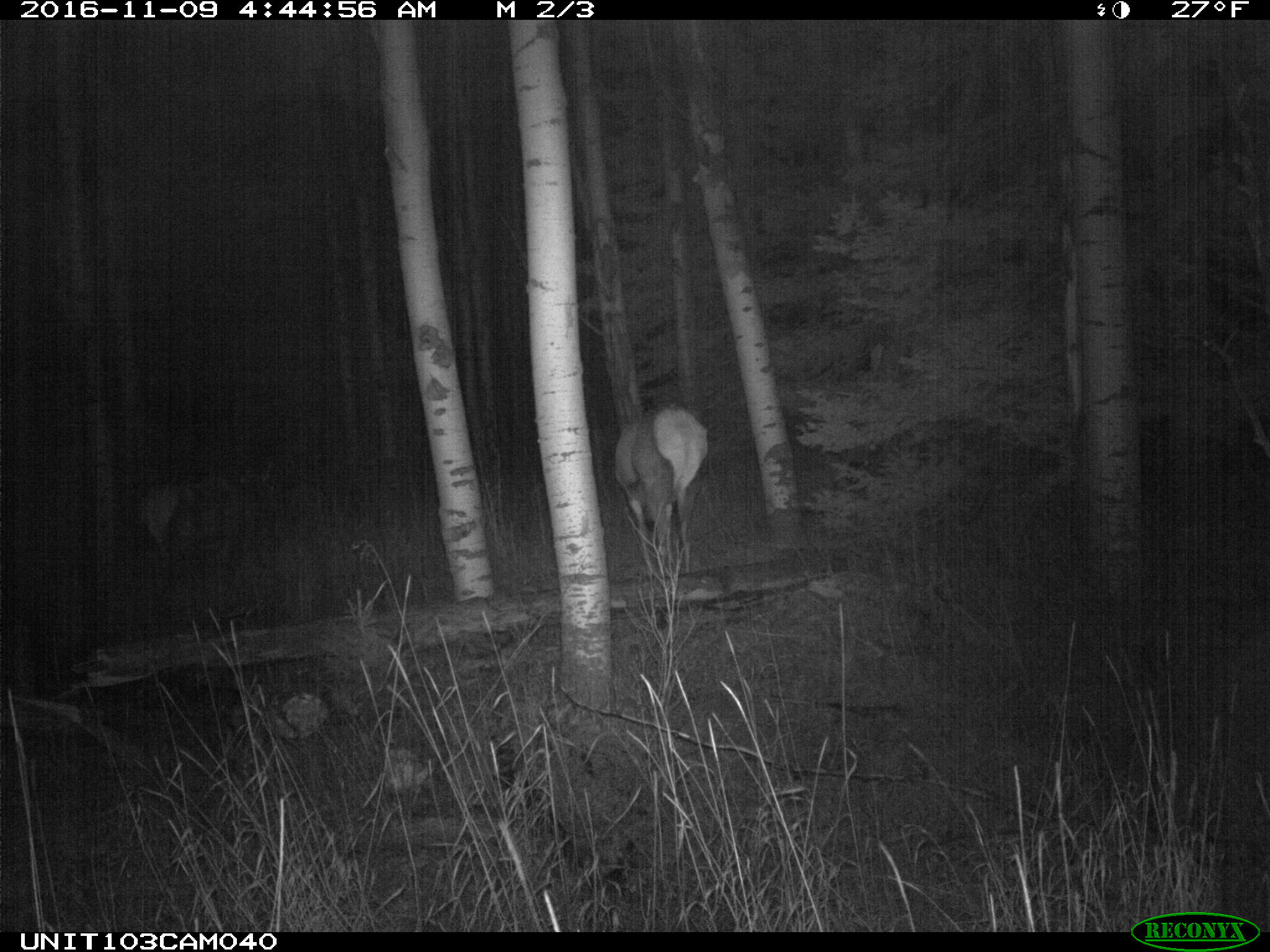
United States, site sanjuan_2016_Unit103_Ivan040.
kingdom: Animalia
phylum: Chordata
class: Mammalia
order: Artiodactyla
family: Cervidae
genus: Cervus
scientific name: Cervus elaphus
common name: red deer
Cervus elaphus (red deer).